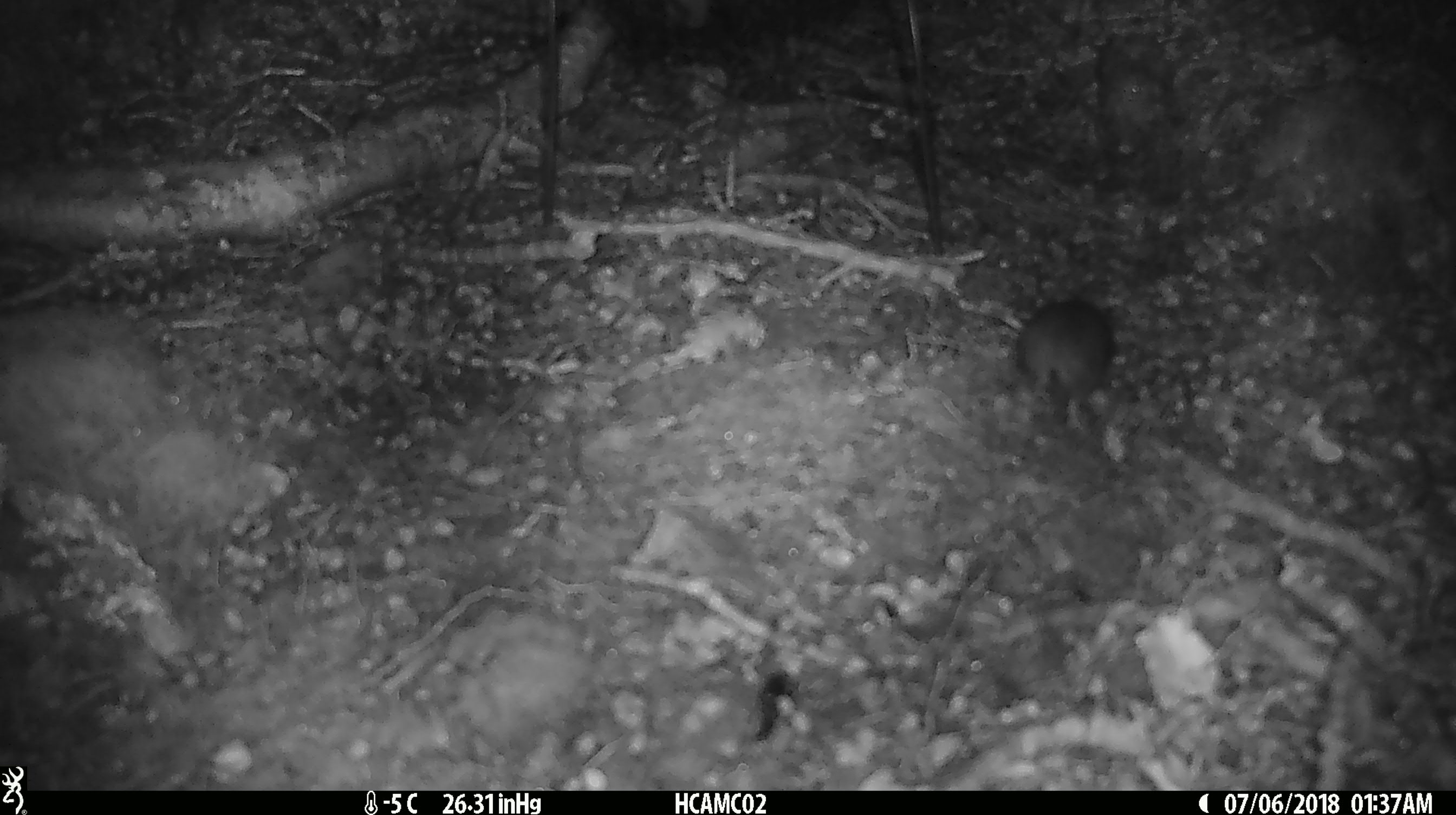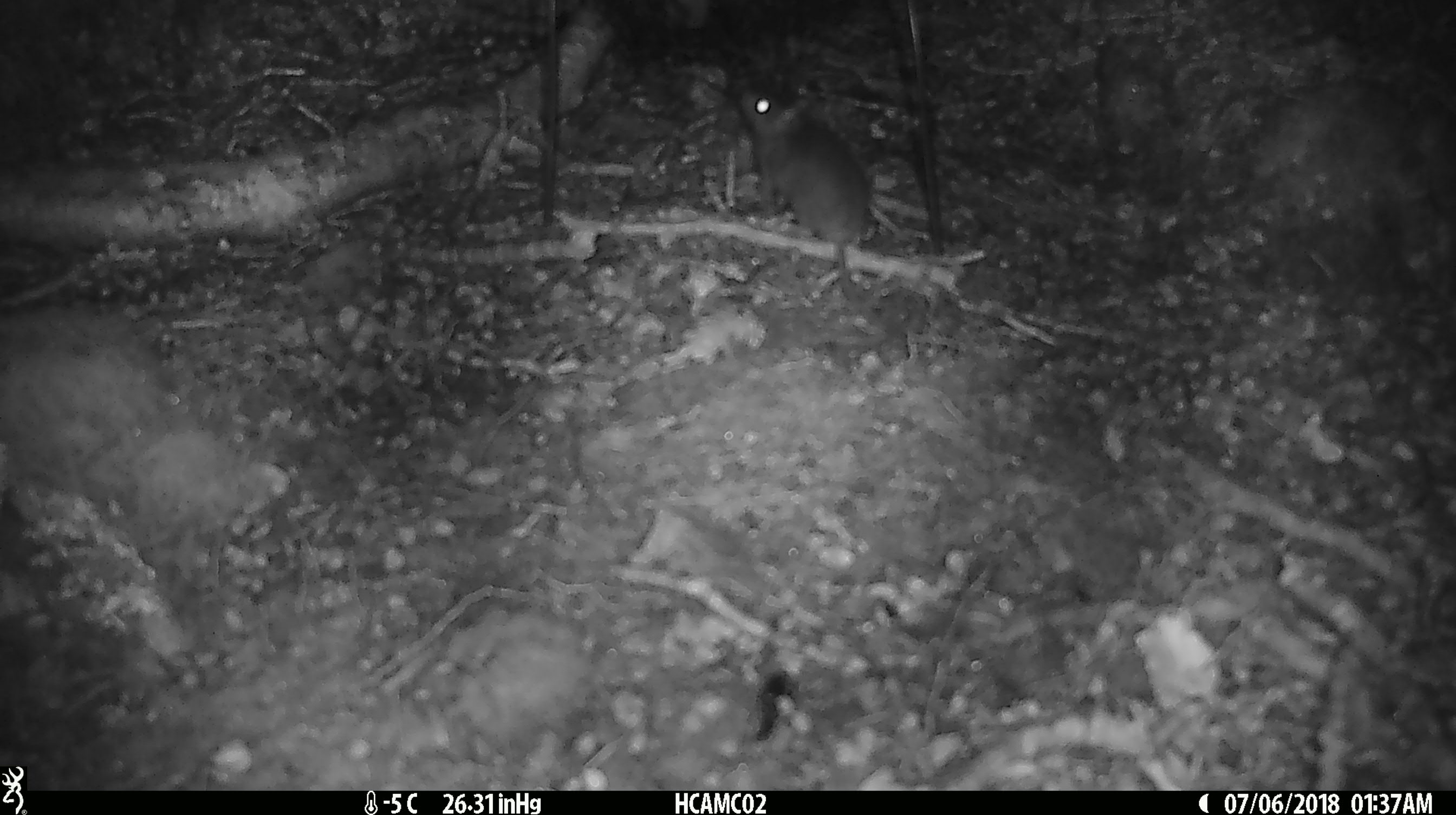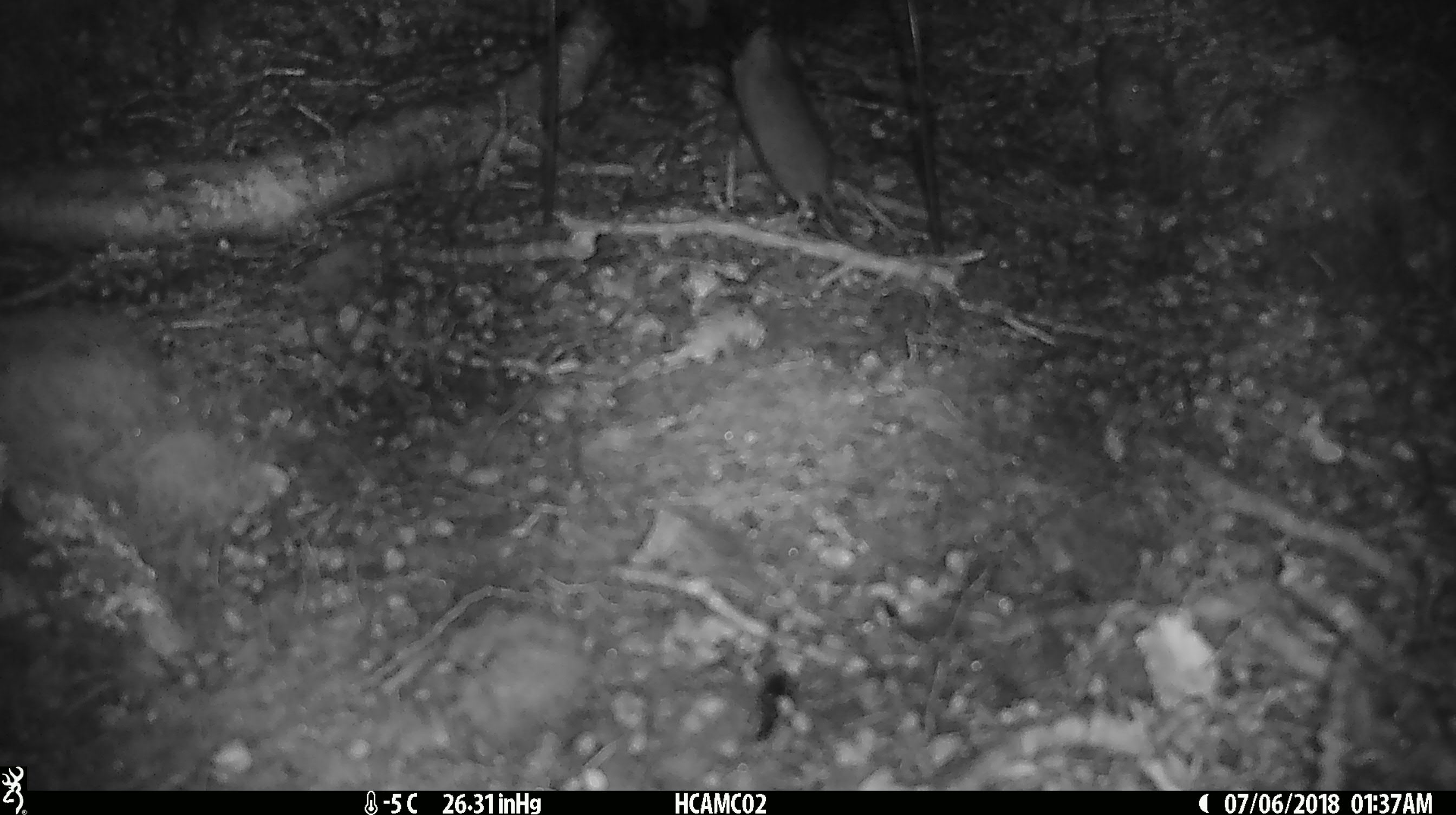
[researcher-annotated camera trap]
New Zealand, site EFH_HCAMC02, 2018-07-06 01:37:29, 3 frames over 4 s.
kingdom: Animalia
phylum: Chordata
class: Mammalia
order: Rodentia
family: Muridae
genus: Mus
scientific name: Mus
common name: mouse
Mouse (Mus).